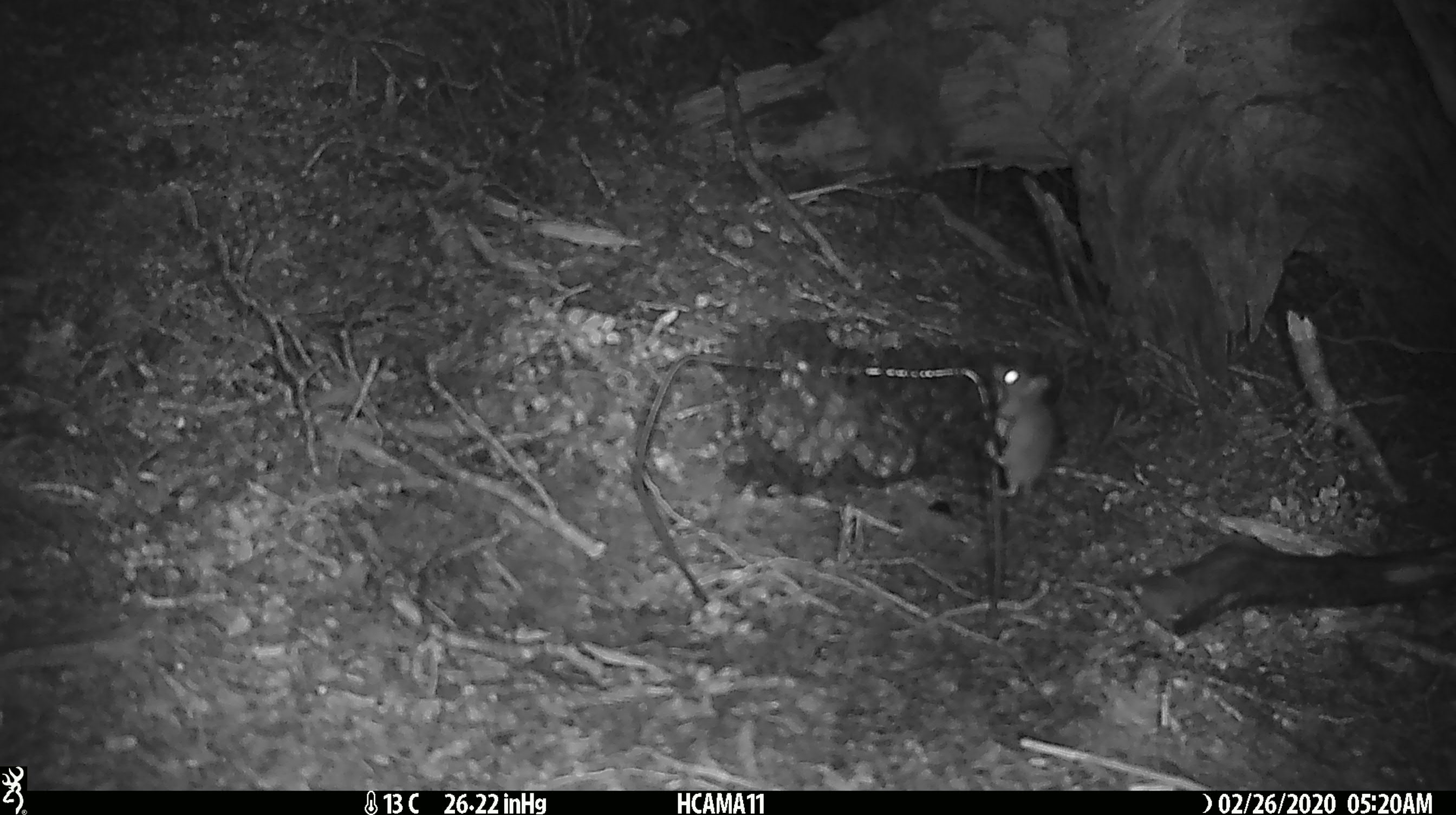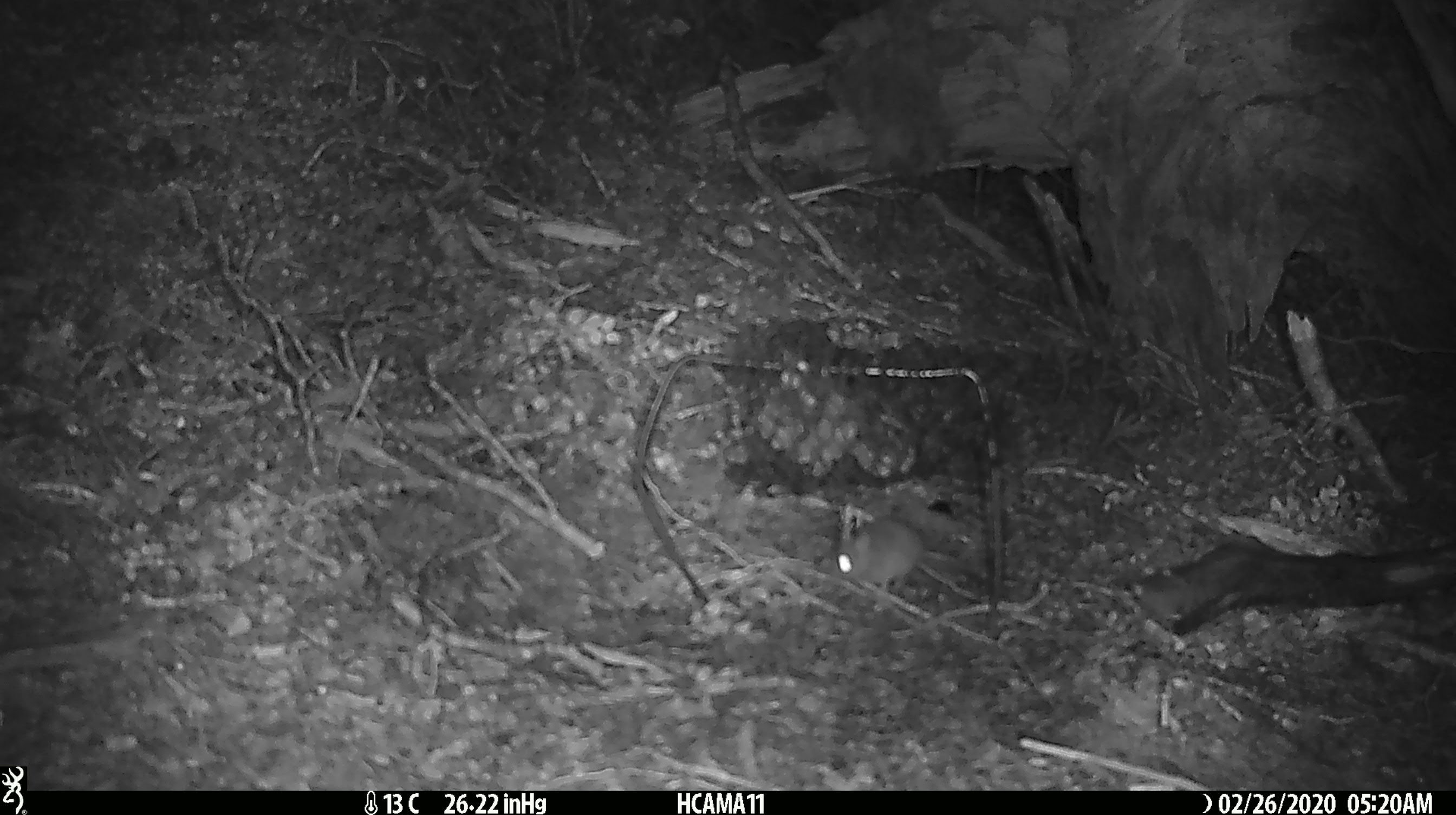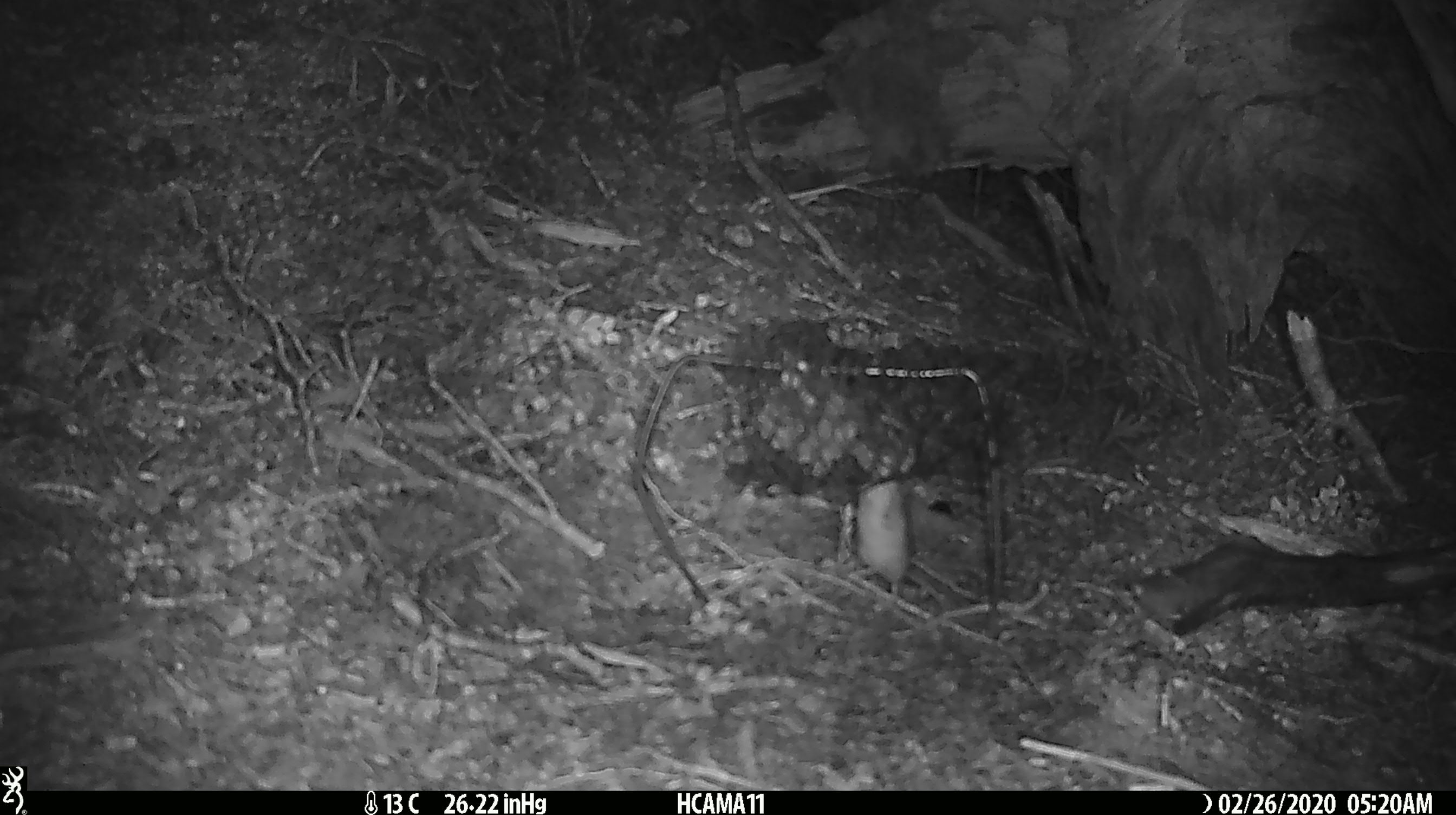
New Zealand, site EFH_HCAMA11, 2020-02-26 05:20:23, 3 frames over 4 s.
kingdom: Animalia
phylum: Chordata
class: Mammalia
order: Rodentia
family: Muridae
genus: Mus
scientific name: Mus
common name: mouse